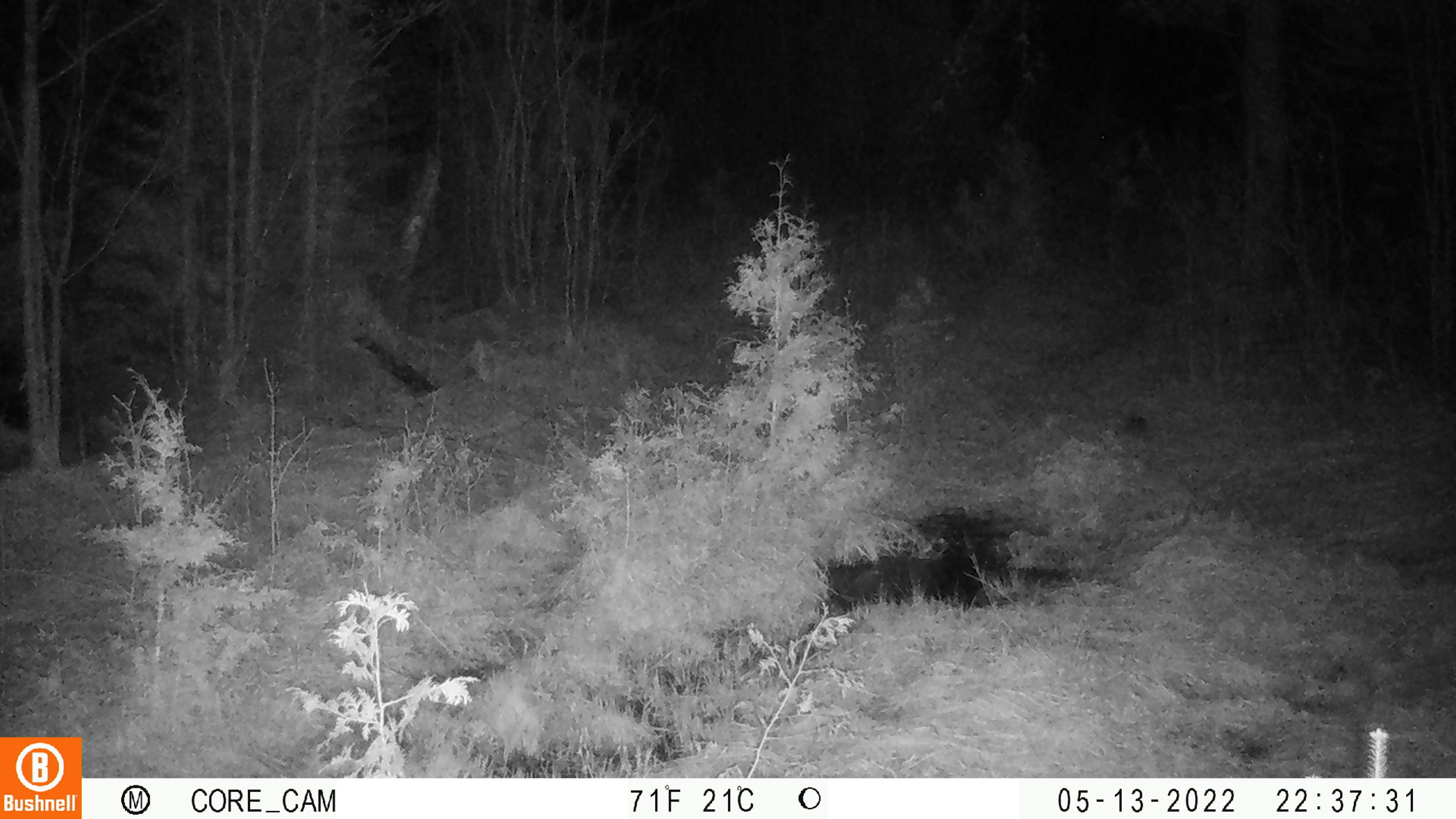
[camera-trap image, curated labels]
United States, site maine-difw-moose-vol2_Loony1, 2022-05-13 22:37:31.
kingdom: Animalia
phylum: Chordata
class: Mammalia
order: Artiodactyla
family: Cervidae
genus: Alces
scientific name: Alces alces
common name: moose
Moose (Alces alces).